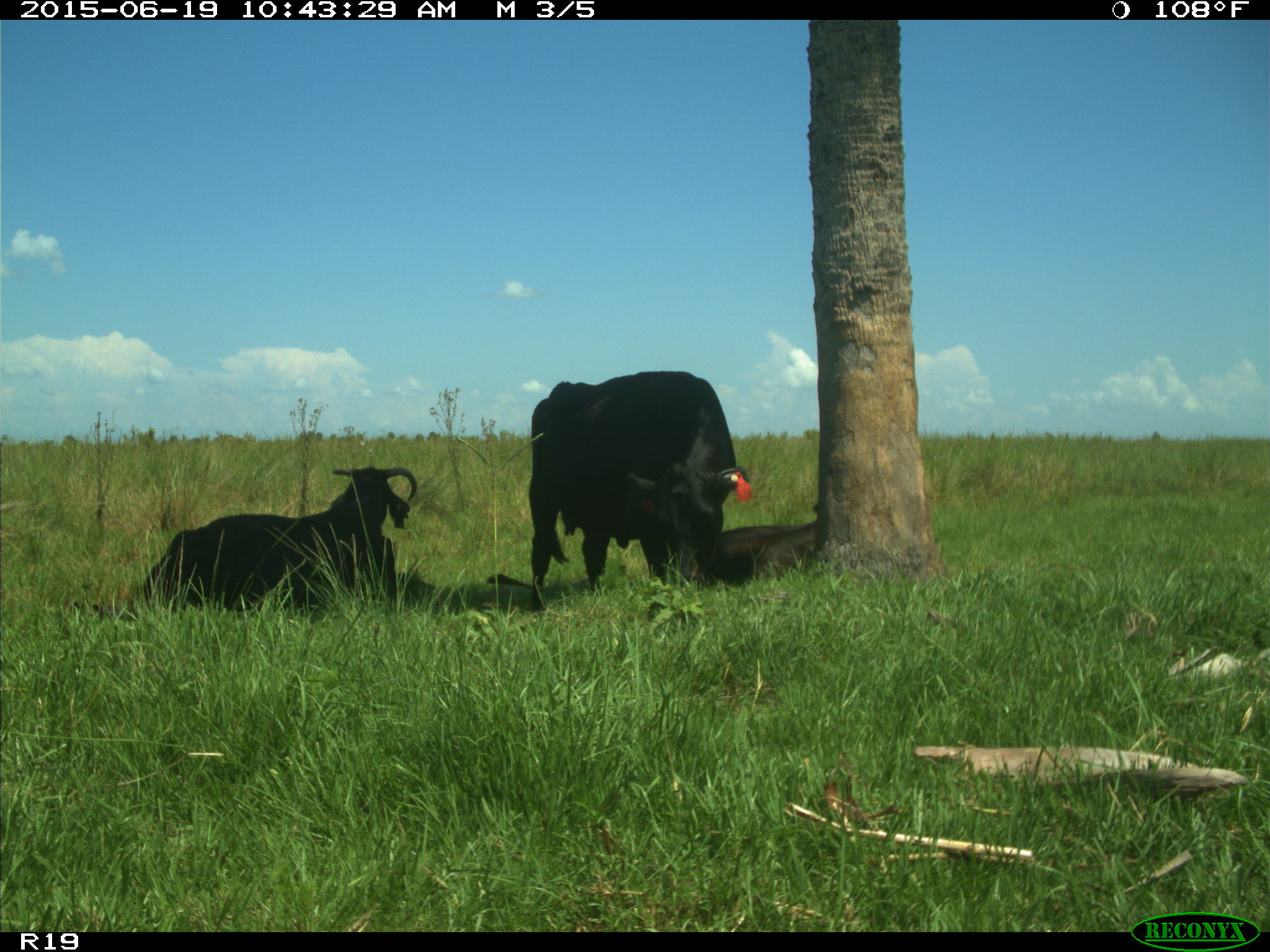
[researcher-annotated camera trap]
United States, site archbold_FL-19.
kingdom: Animalia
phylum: Chordata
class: Mammalia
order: Artiodactyla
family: Bovidae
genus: Bos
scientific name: Bos taurus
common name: domestic cow